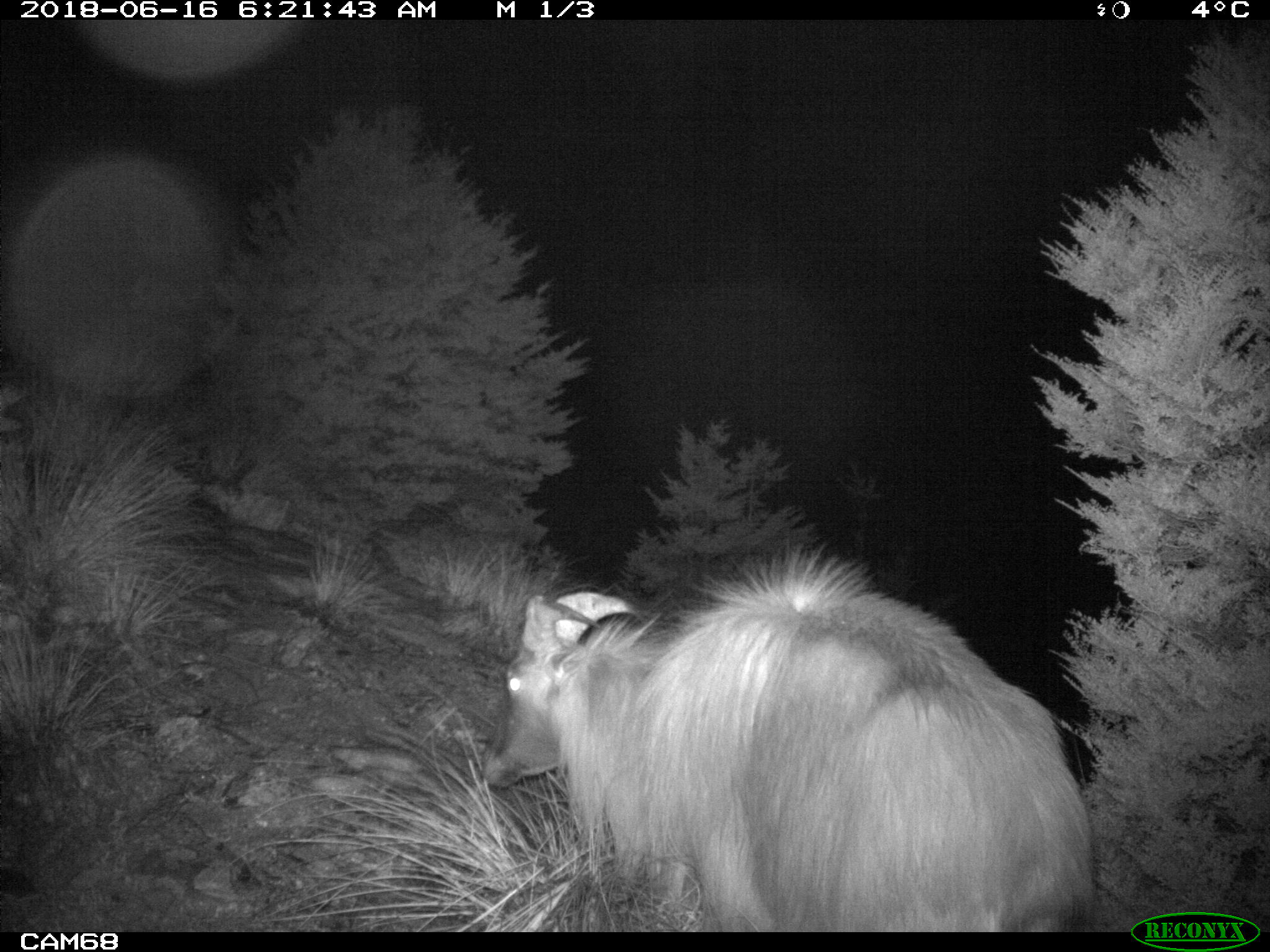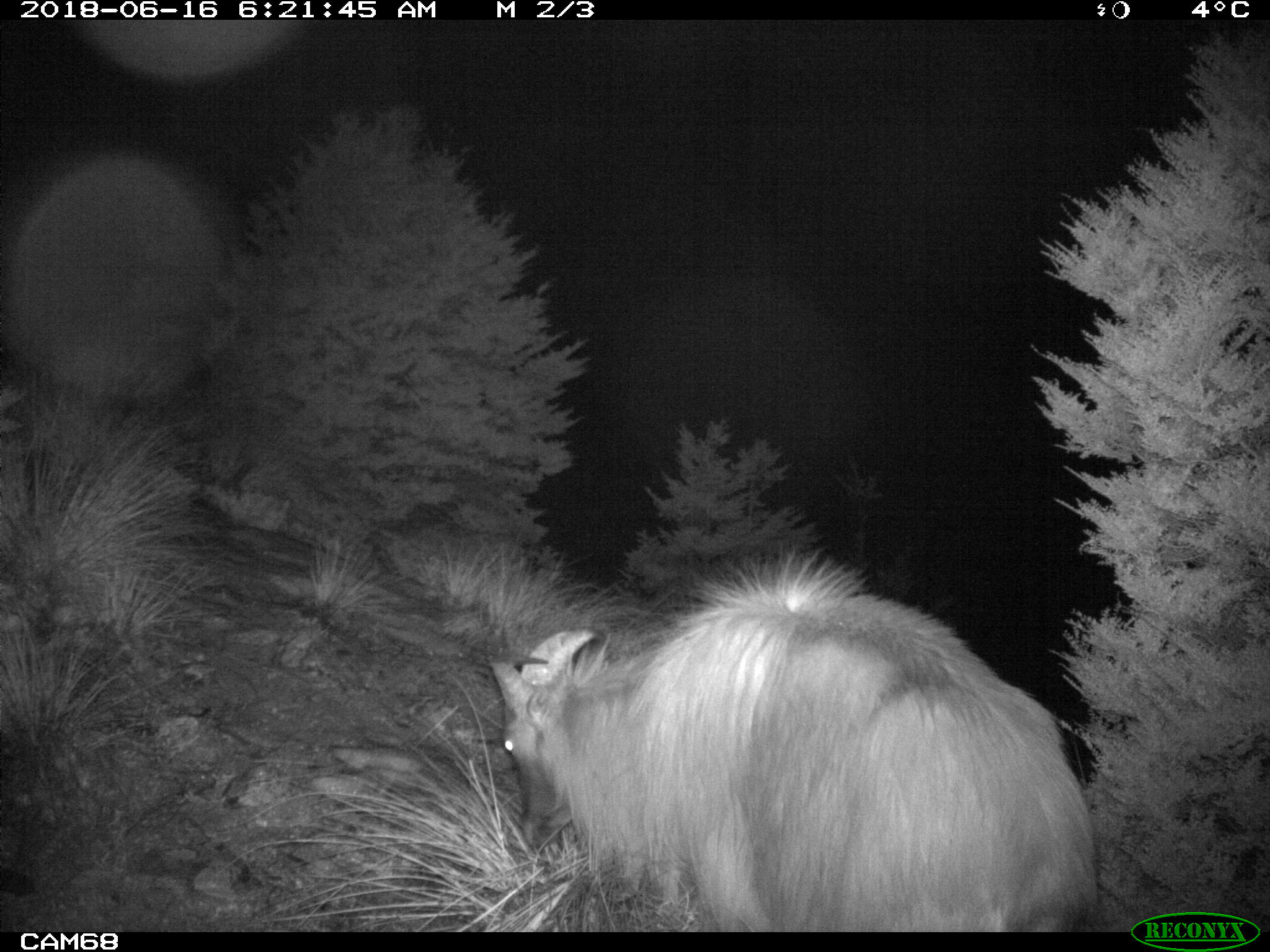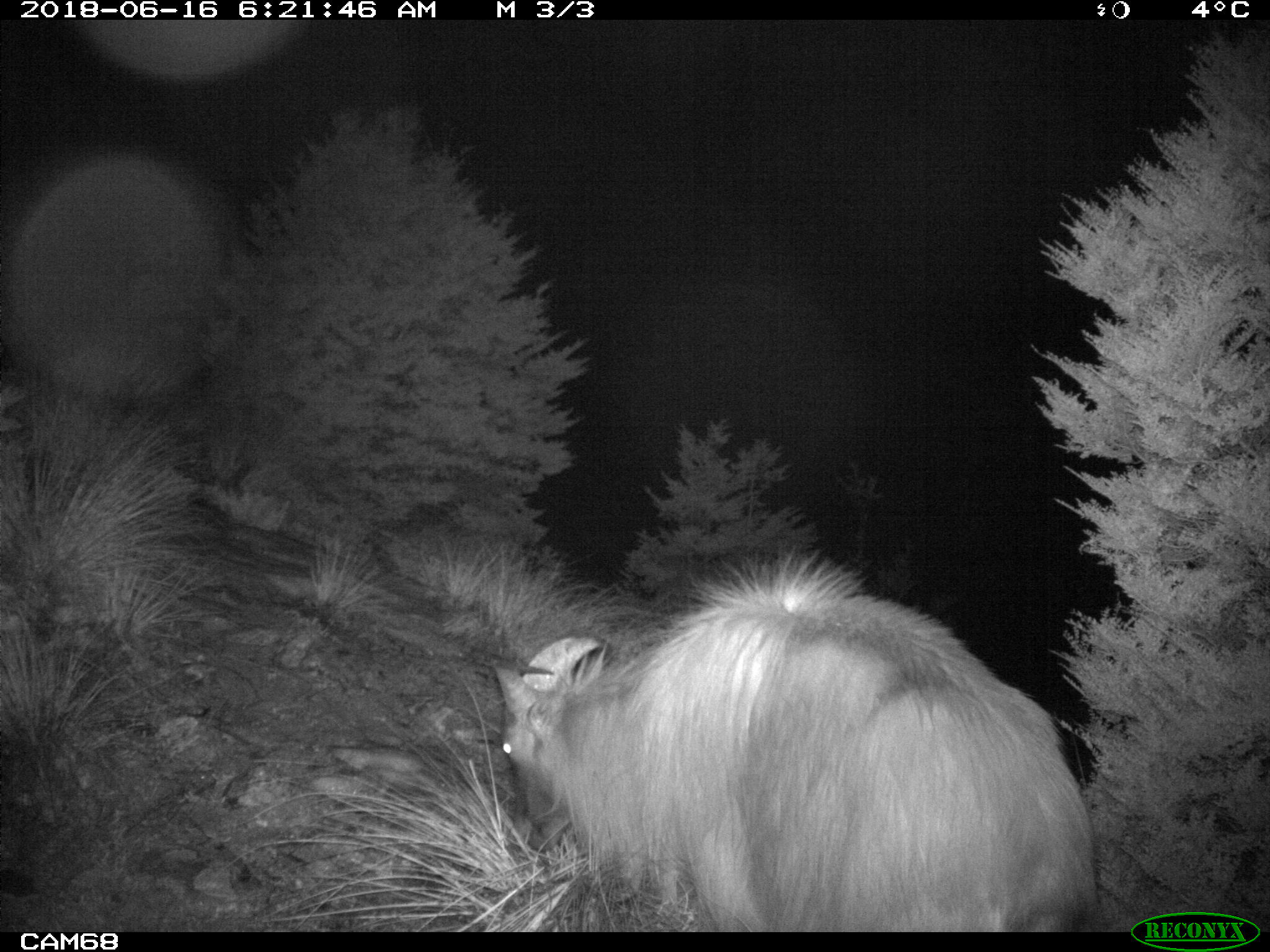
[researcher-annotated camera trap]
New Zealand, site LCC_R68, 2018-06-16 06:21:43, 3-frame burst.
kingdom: Animalia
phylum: Chordata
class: Mammalia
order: Artiodactyla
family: Bovidae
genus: Nilgiritragus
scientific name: Nilgiritragus hylocrius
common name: tahr